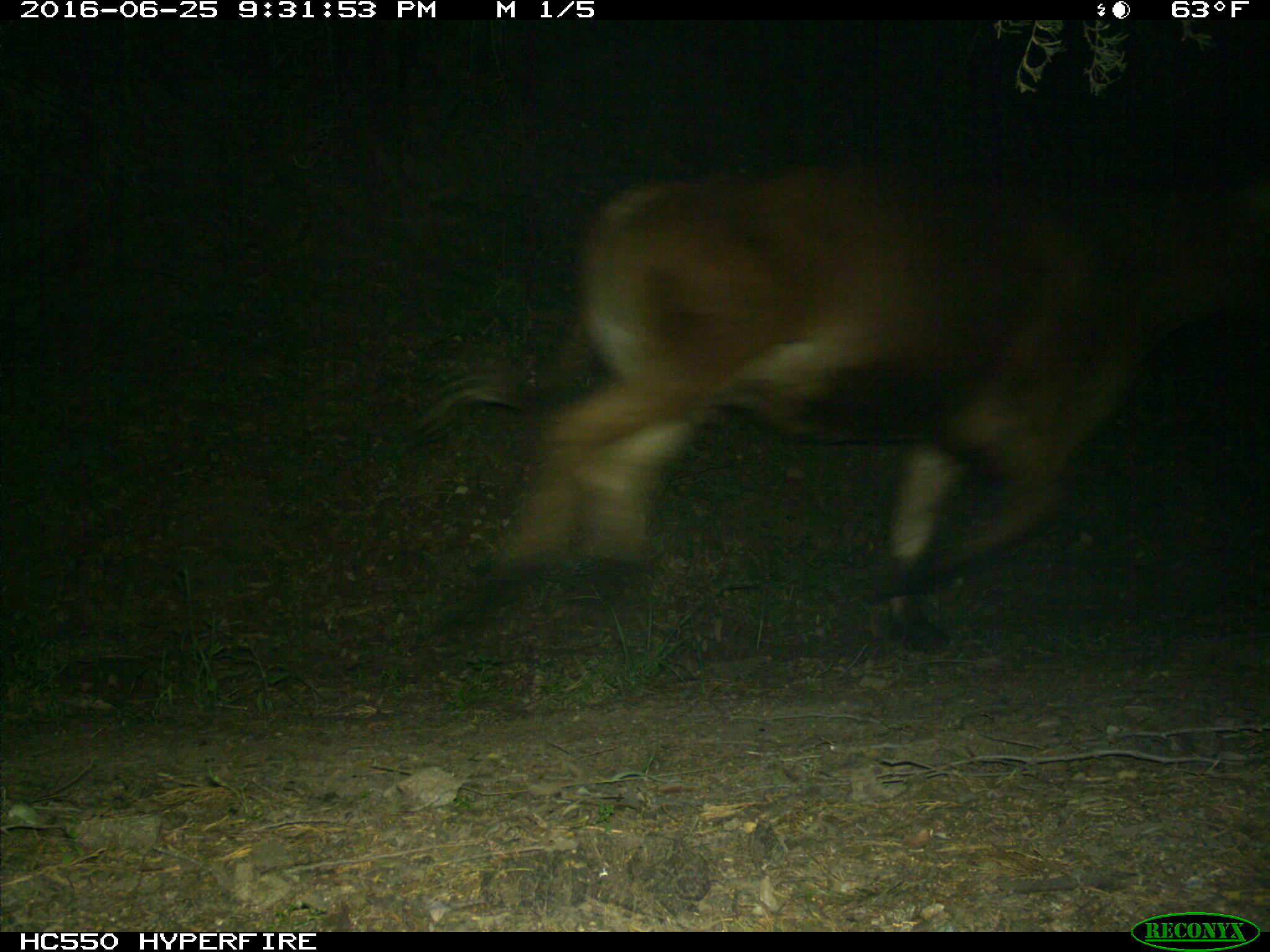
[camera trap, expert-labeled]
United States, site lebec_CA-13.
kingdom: Animalia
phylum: Chordata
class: Mammalia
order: Artiodactyla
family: Bovidae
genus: Bos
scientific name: Bos taurus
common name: domestic cow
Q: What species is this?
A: Bos taurus (domestic cow).